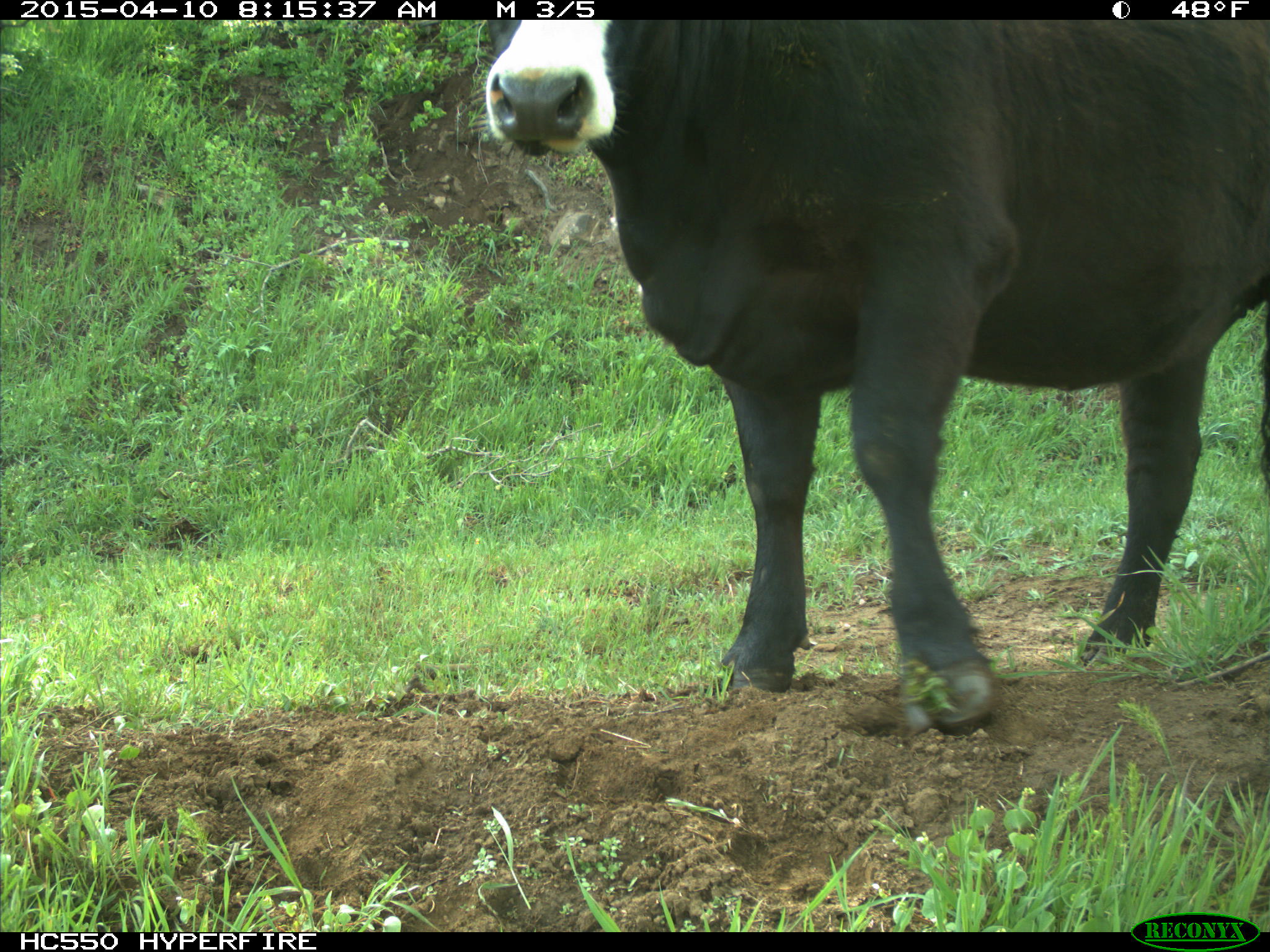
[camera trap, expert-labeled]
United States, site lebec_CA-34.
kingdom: Animalia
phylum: Chordata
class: Mammalia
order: Artiodactyla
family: Bovidae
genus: Bos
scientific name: Bos taurus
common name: domestic cow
Bos taurus (domestic cow).